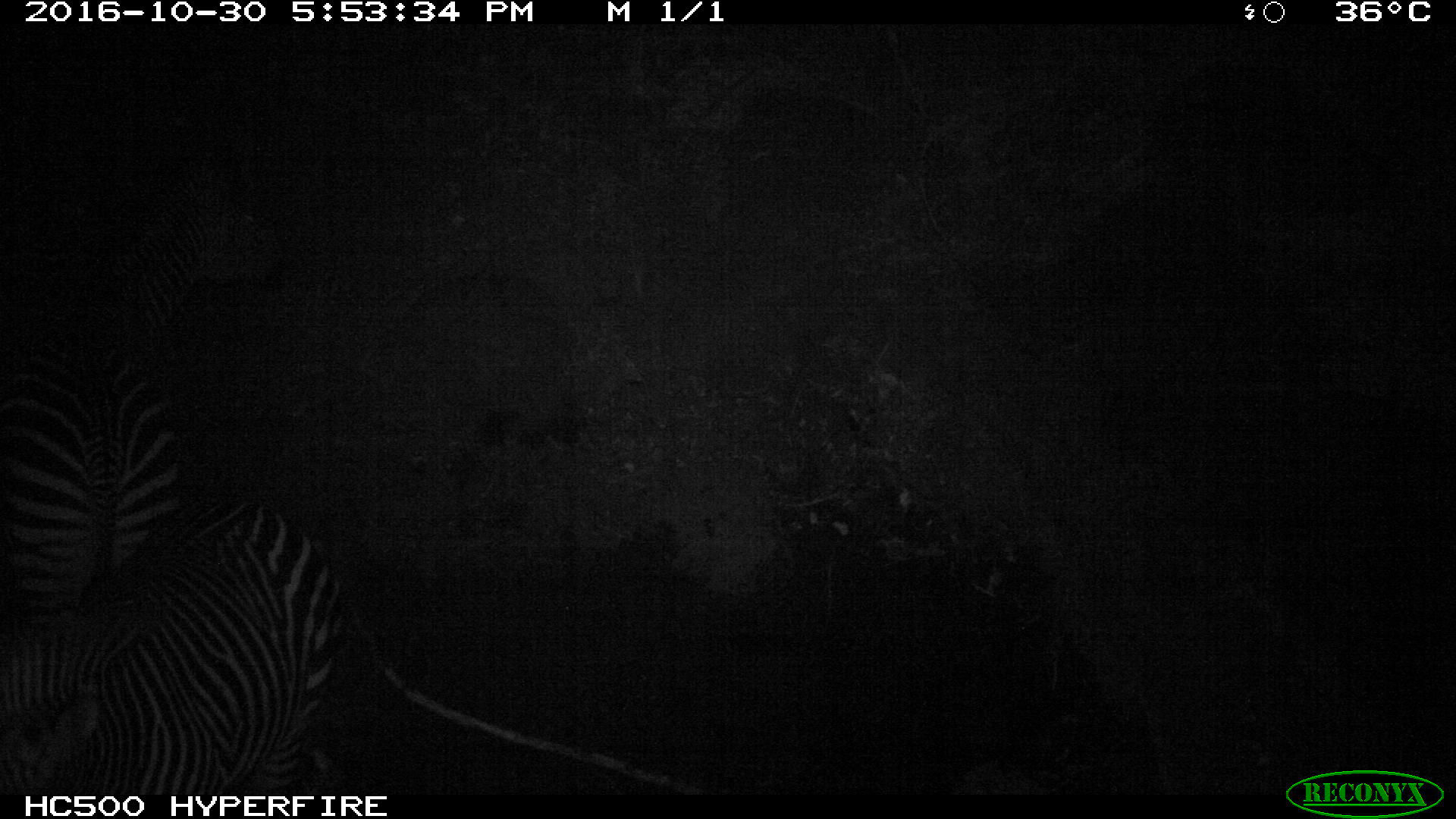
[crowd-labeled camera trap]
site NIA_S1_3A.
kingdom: Animalia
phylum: Chordata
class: Mammalia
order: Perissodactyla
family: Equidae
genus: Equus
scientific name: Equus quagga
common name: plains zebra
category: zebraplains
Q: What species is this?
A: Zebraplains (plains zebra) (Equus quagga).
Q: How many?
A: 2.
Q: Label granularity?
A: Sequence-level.